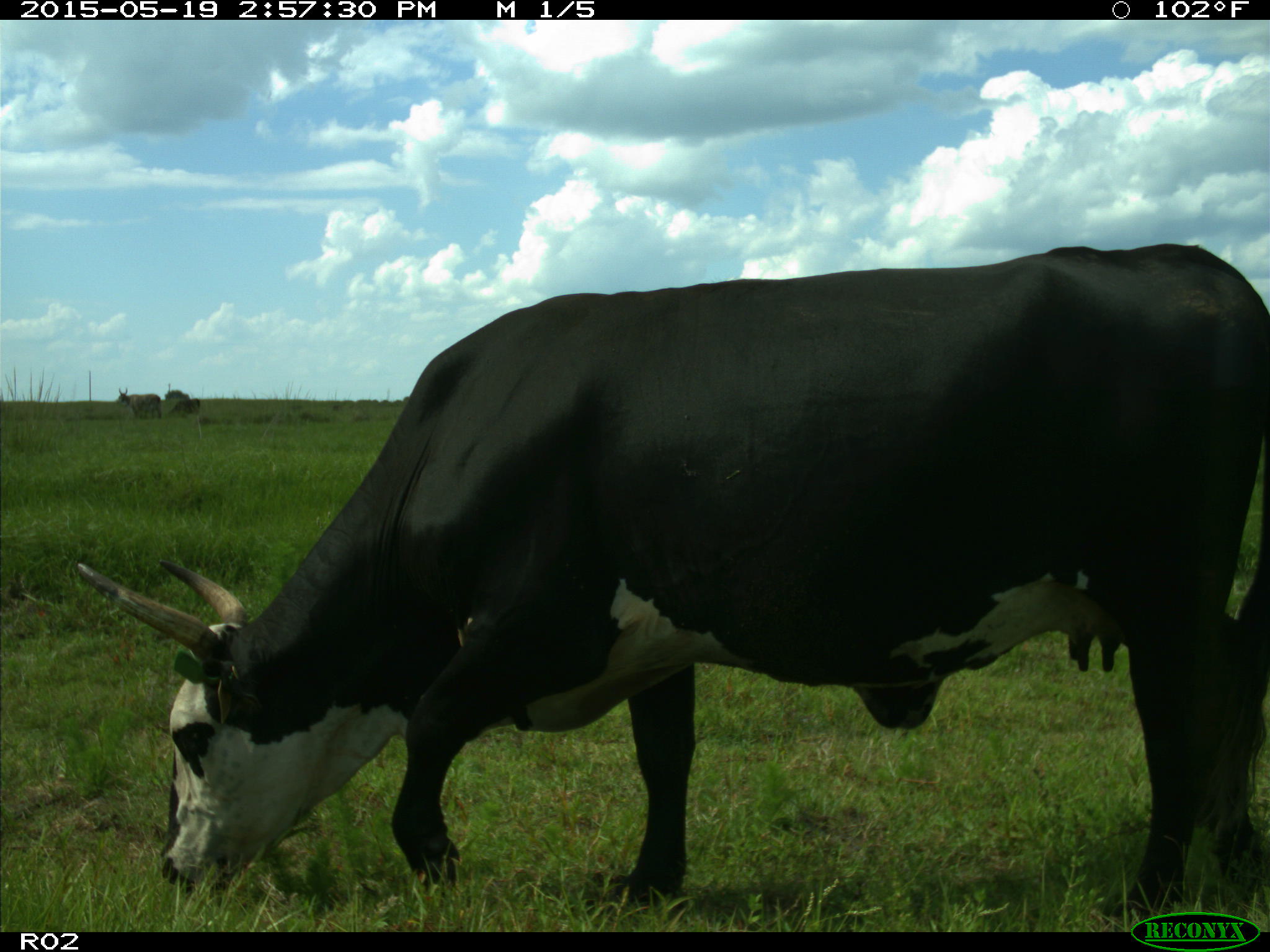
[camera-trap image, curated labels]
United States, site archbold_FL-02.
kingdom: Animalia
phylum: Chordata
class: Mammalia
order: Artiodactyla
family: Bovidae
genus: Bos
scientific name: Bos taurus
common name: domestic cow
Bos taurus (domestic cow).